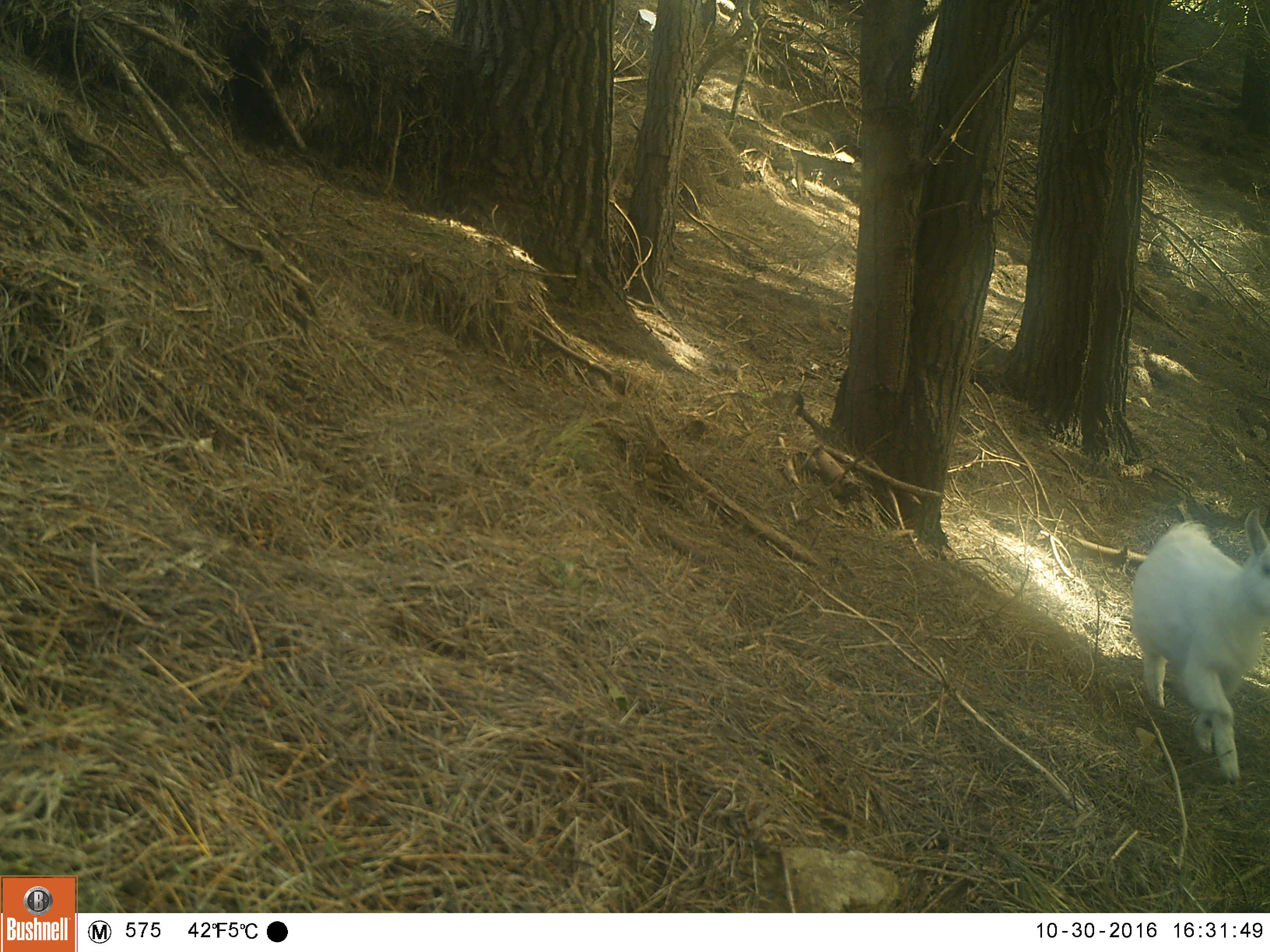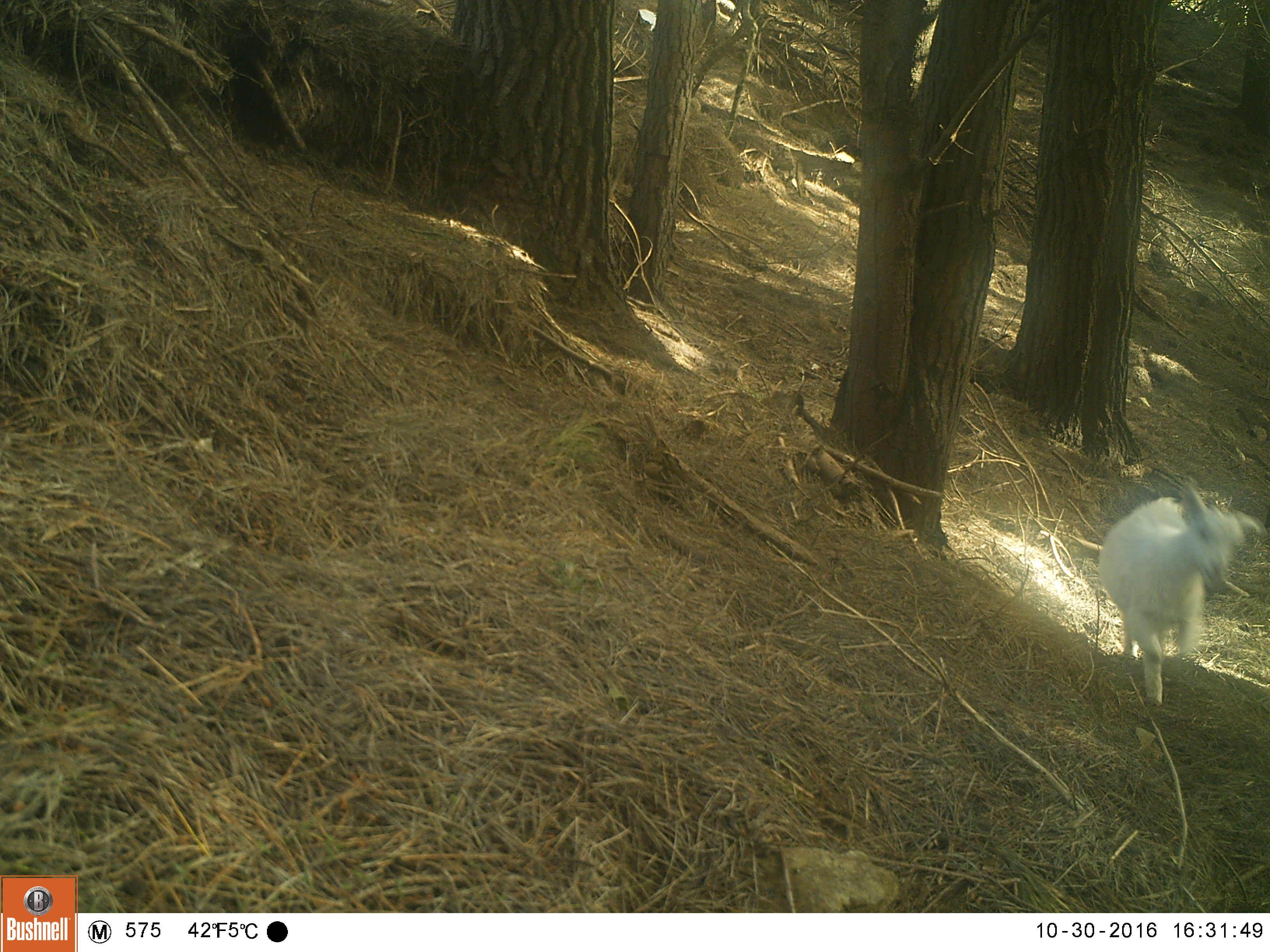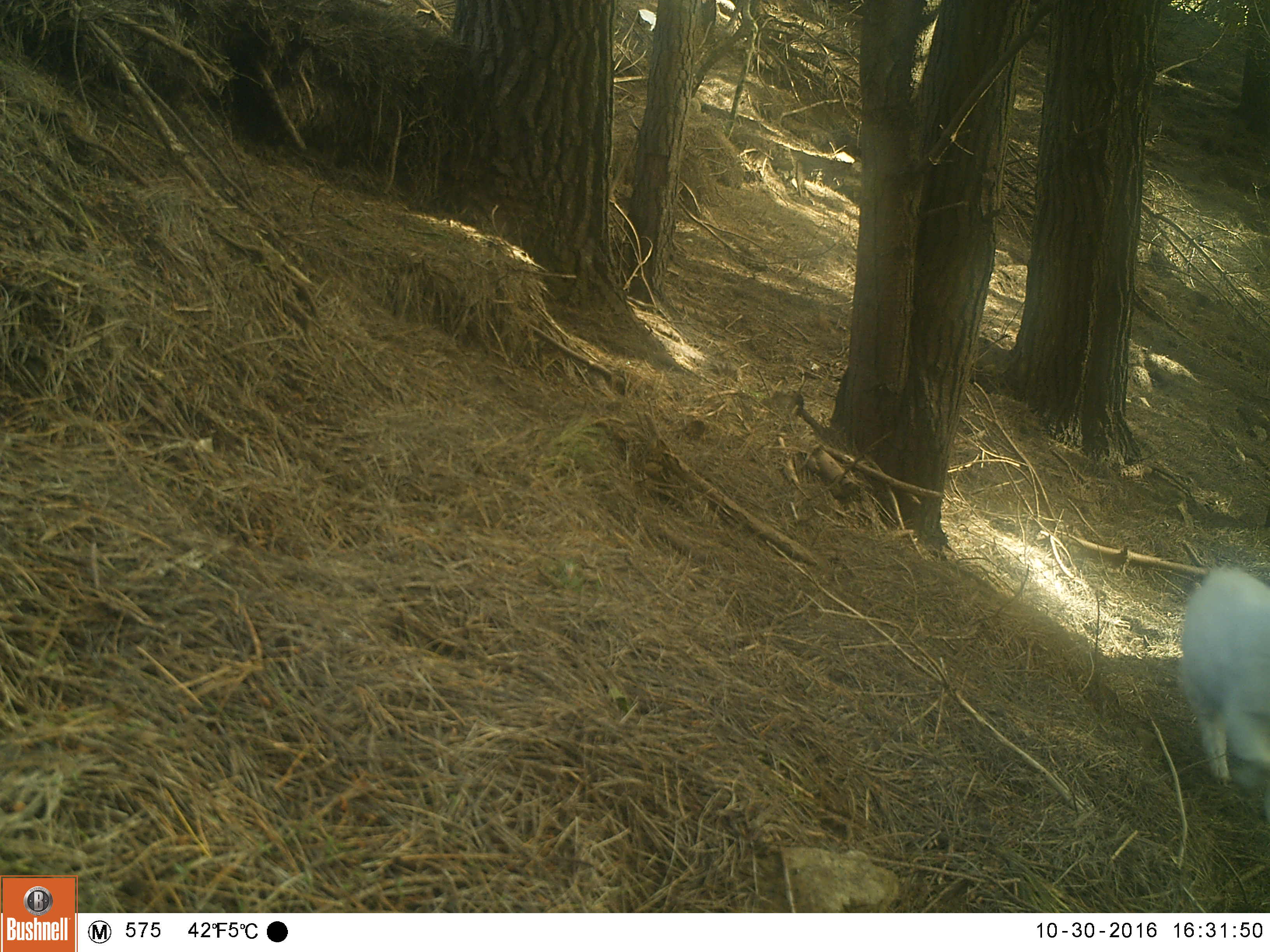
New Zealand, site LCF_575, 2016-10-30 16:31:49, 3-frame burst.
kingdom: Animalia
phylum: Chordata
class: Mammalia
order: Artiodactyla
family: Bovidae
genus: Capra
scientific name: Capra hircus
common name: goat